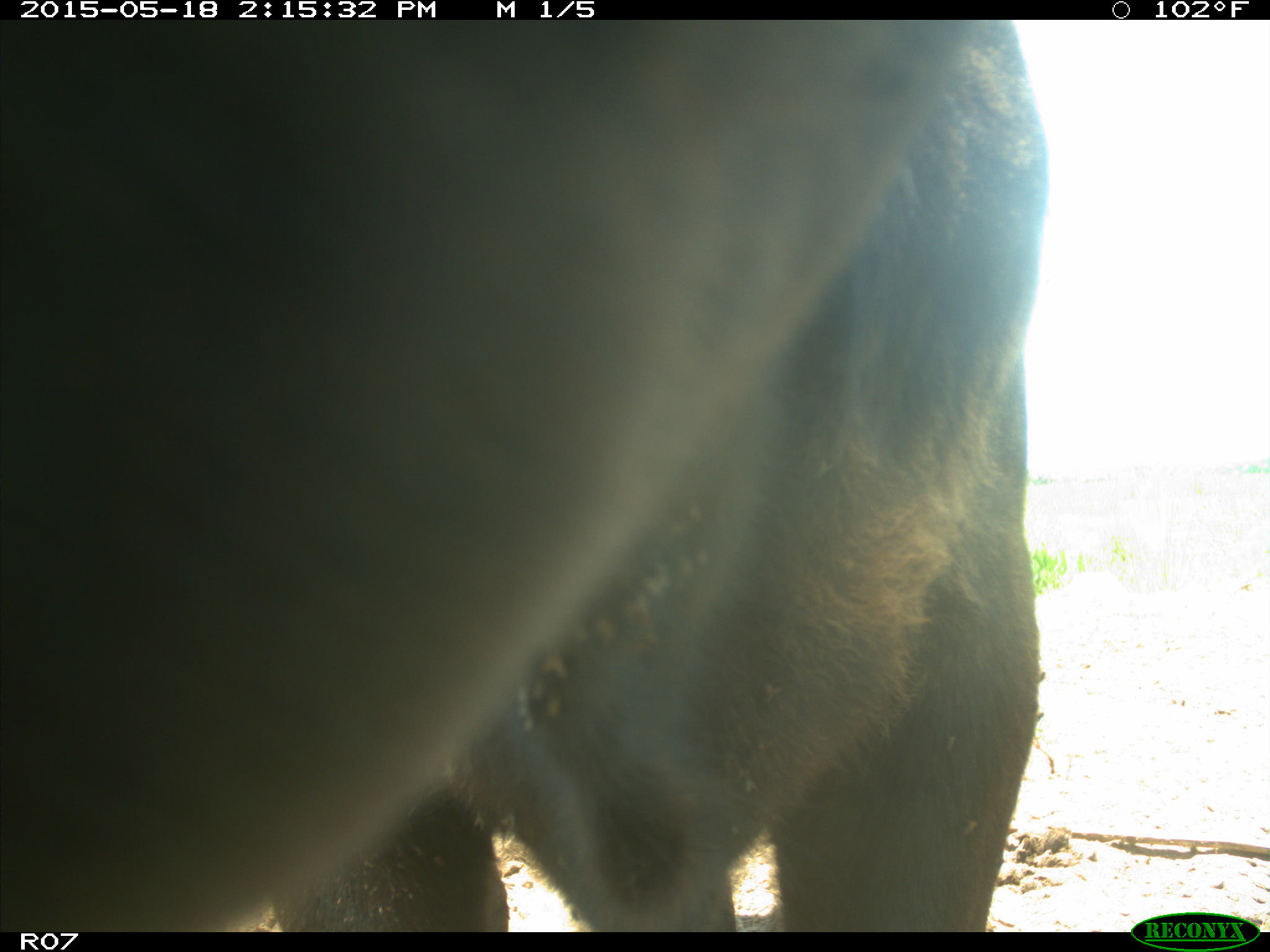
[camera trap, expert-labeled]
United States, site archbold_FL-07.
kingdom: Animalia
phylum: Chordata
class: Mammalia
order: Artiodactyla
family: Bovidae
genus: Bos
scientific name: Bos taurus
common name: domestic cow